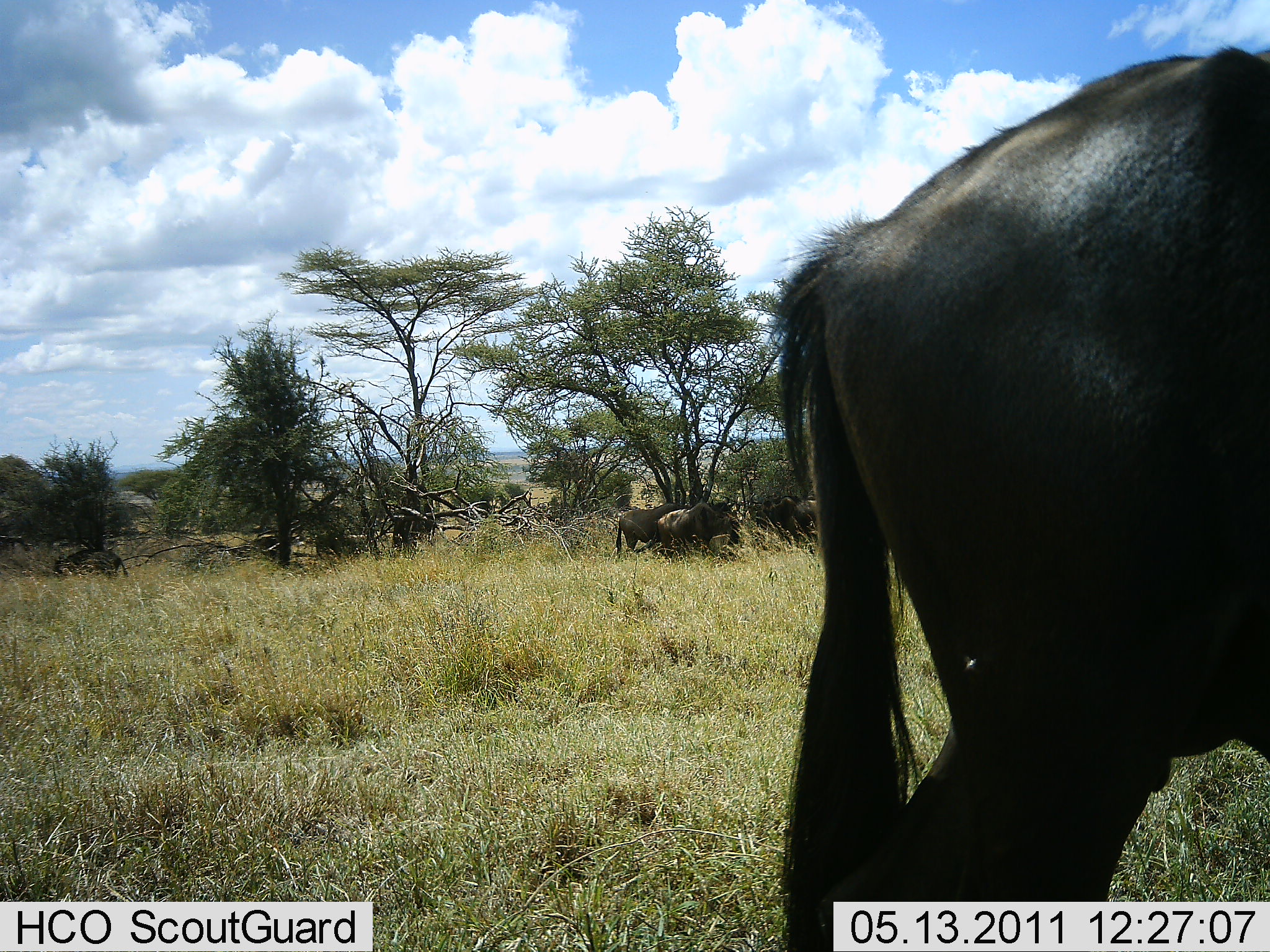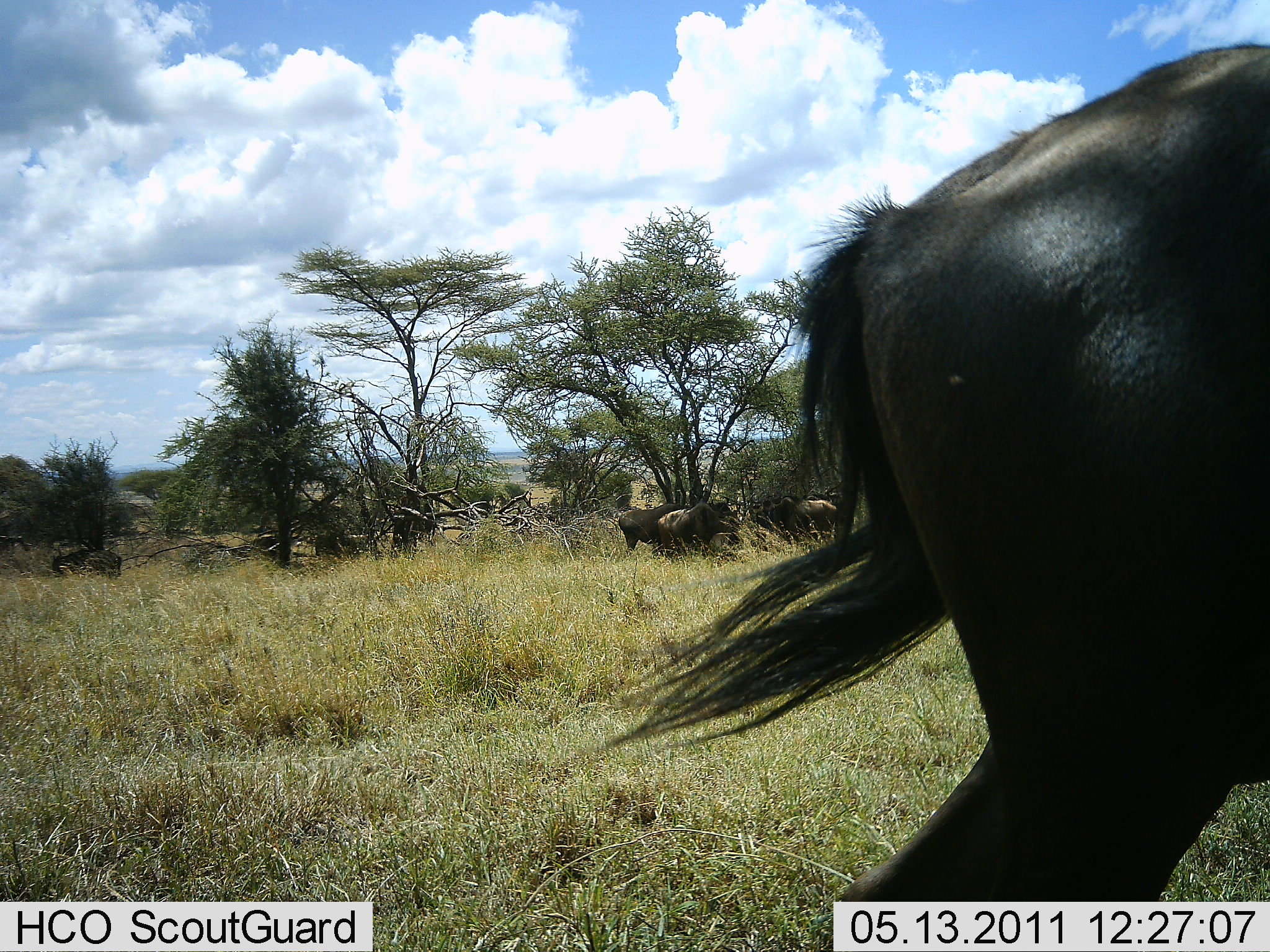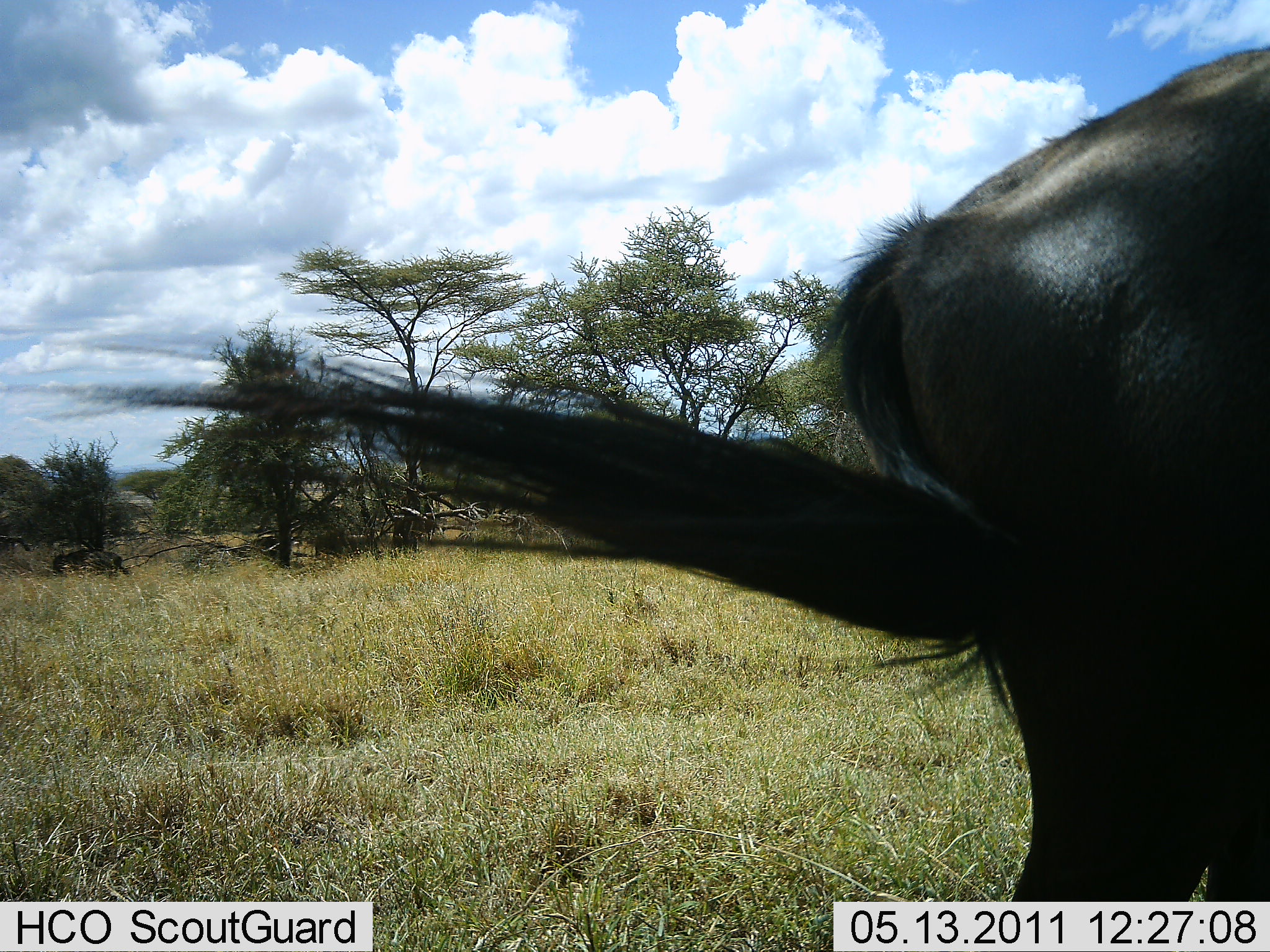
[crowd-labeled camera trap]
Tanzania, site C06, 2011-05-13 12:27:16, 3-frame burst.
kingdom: Animalia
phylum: Chordata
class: Mammalia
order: Artiodactyla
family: Bovidae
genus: Connochaetes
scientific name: Connochaetes taurinus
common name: blue wildebeest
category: wildebeest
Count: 5.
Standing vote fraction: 100%.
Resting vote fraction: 8%.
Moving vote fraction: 0%.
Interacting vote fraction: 0%.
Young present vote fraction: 0%.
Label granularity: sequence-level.